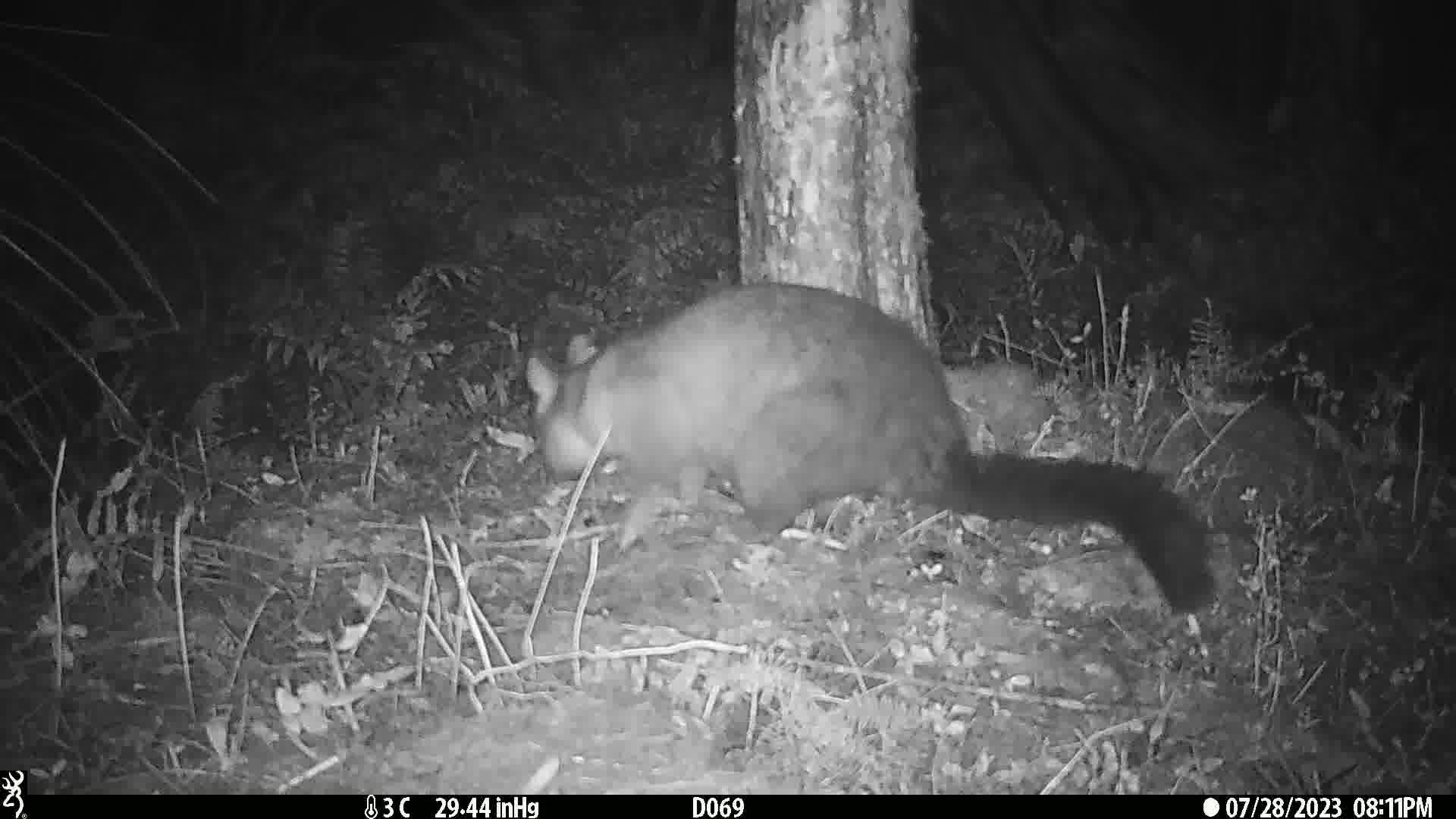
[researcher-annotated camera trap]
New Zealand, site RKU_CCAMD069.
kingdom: Animalia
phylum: Chordata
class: Mammalia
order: Diprotodontia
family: Phalangeridae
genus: Trichosurus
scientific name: Trichosurus vulpecula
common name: common brushtail possum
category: possum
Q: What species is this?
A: Possum (common brushtail possum) (Trichosurus vulpecula).